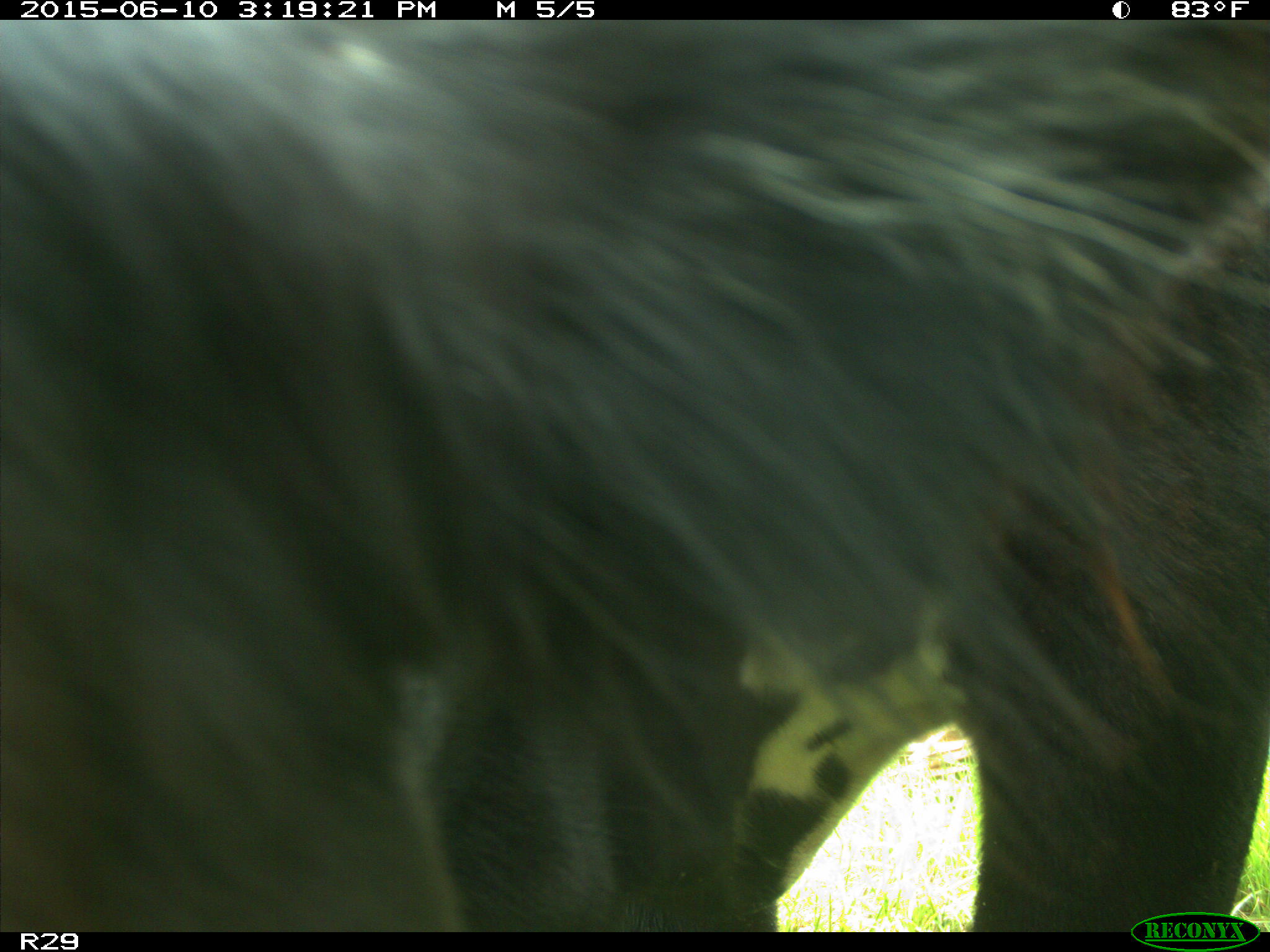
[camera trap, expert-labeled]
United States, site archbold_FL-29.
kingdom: Animalia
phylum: Chordata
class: Mammalia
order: Artiodactyla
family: Bovidae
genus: Bos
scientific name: Bos taurus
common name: domestic cow